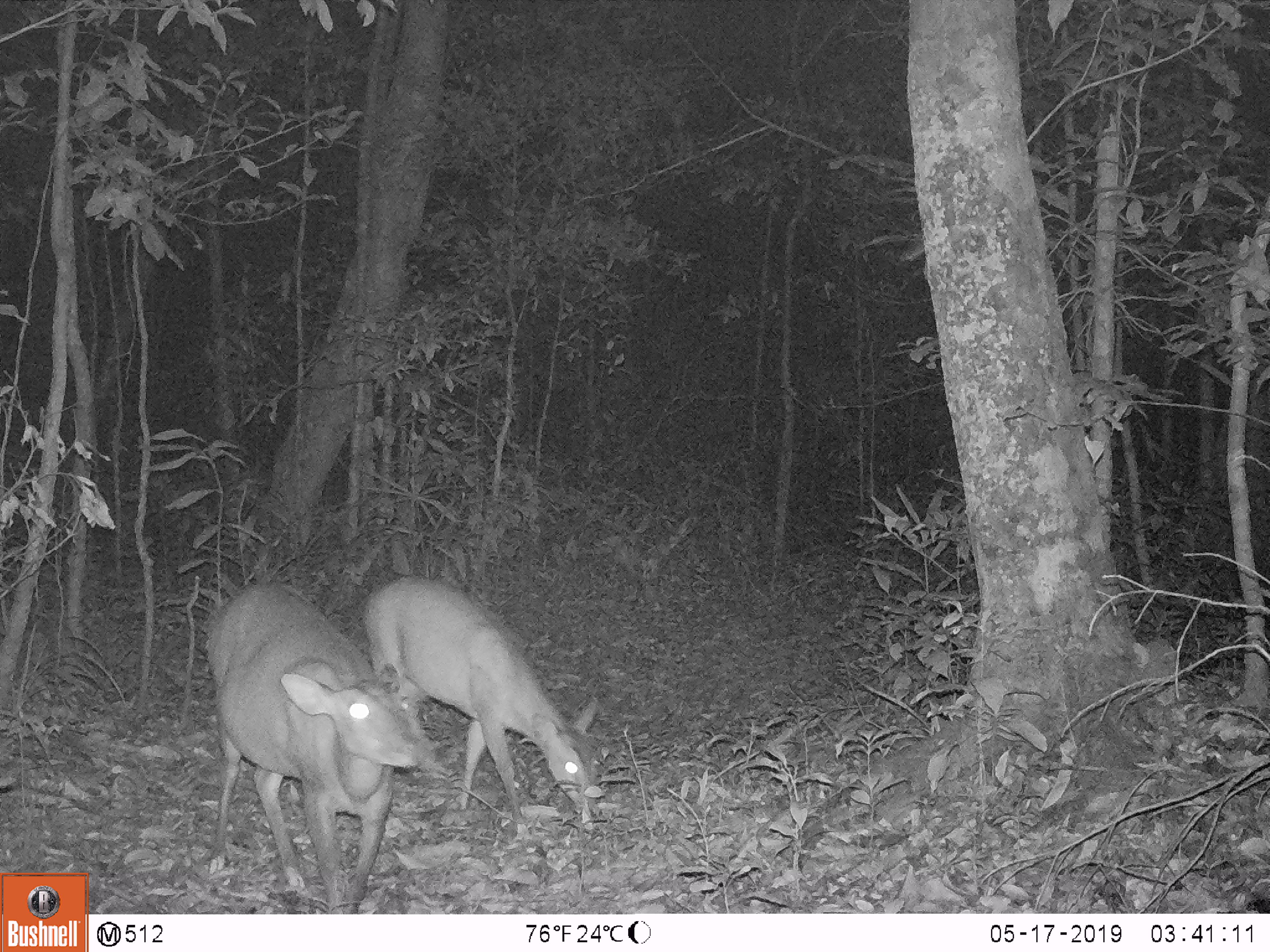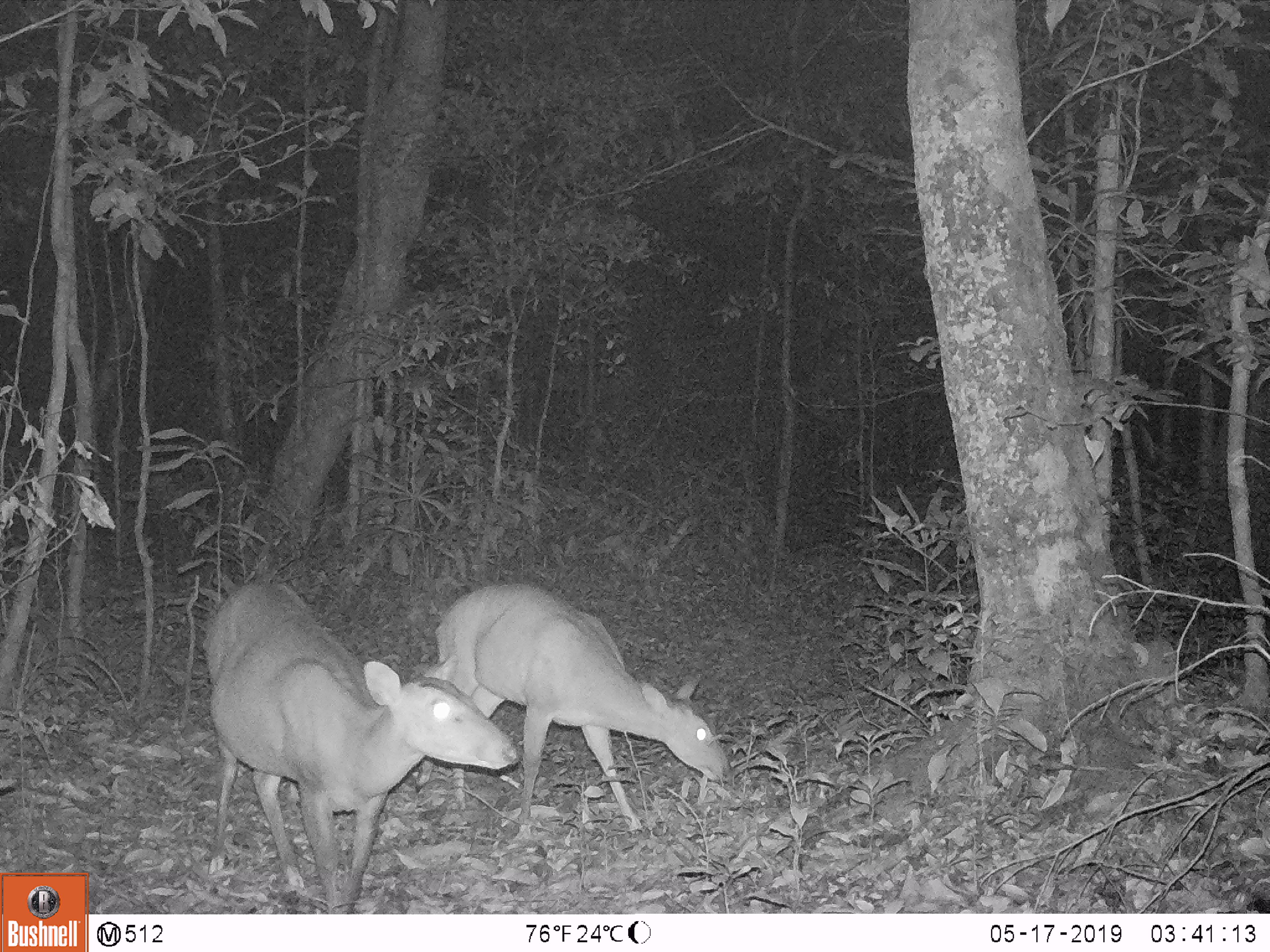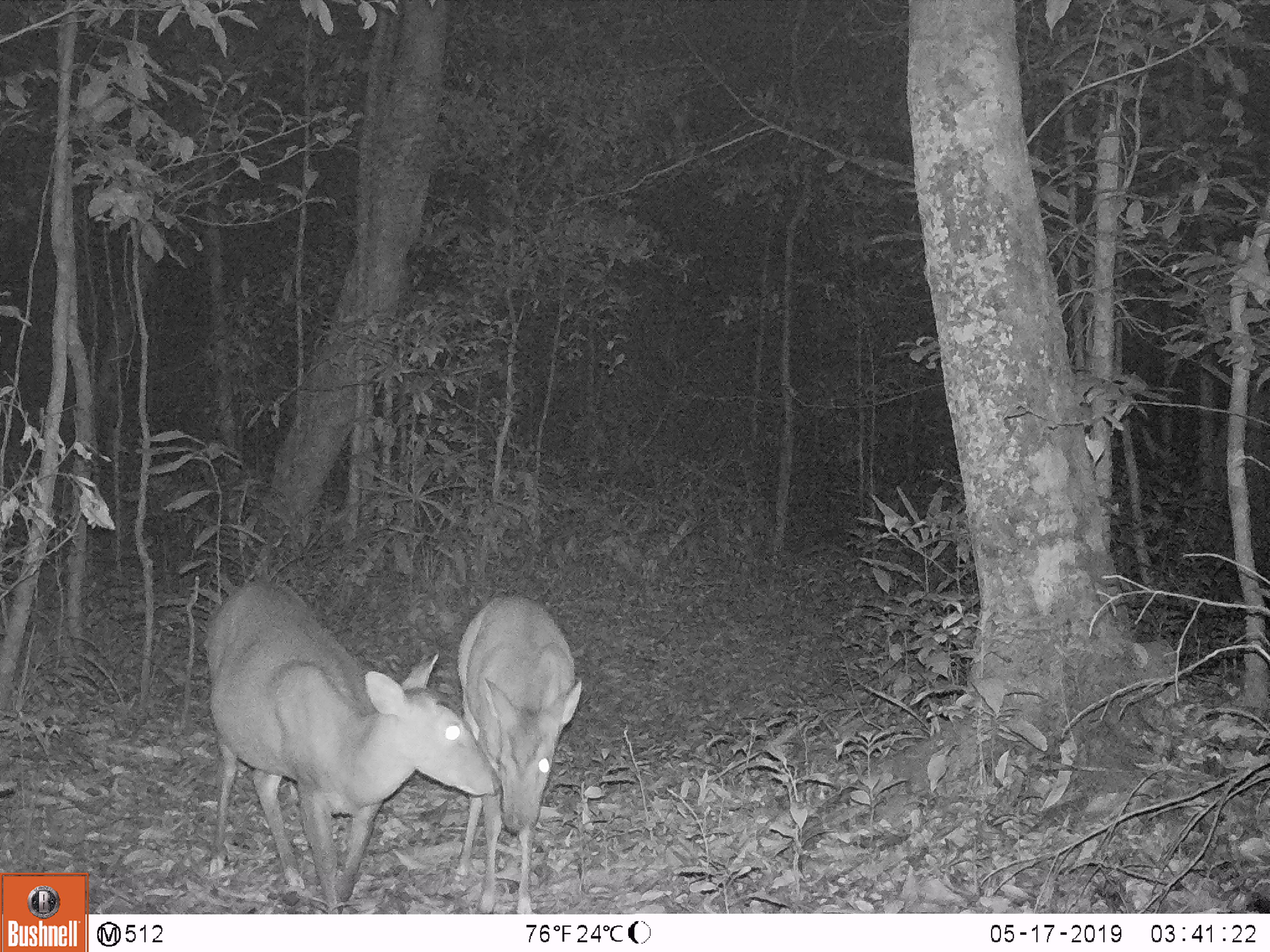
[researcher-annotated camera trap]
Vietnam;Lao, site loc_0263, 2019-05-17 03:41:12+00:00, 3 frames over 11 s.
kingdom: Animalia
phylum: Chordata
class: Mammalia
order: Artiodactyla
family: Cervidae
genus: Muntiacus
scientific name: Muntiacus vuquangensis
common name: large-antlered muntjac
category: large antlered muntjac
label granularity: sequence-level